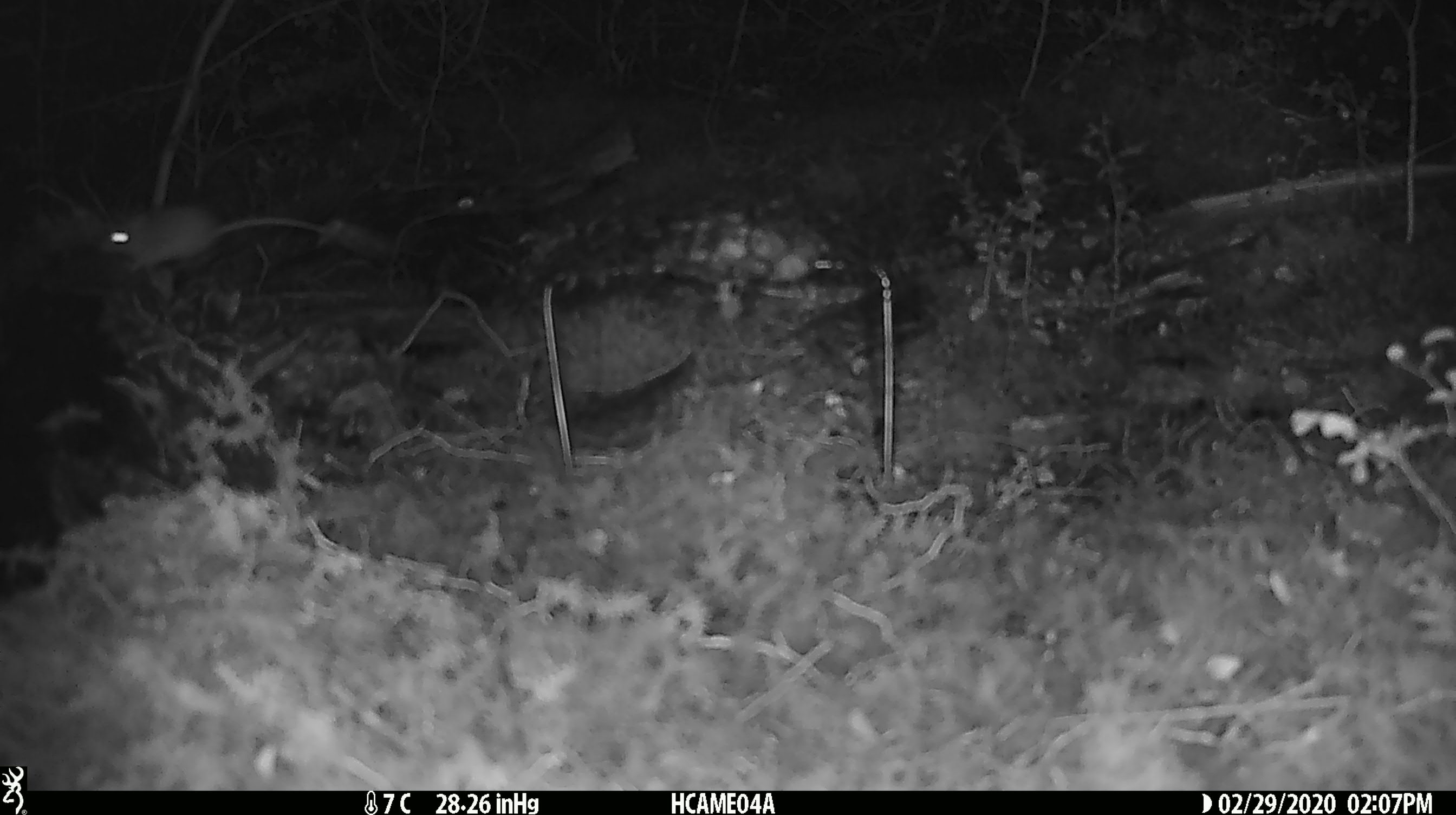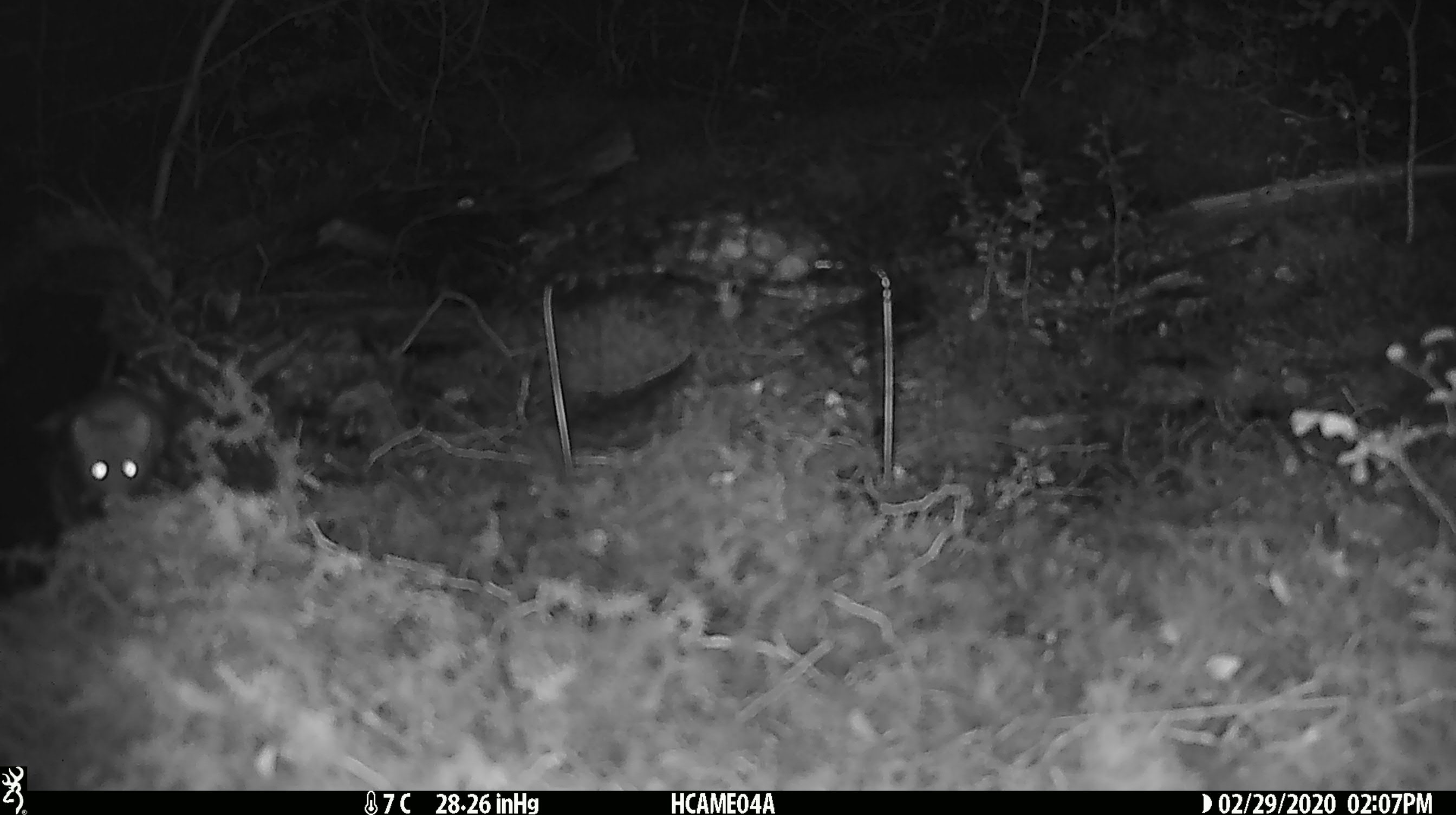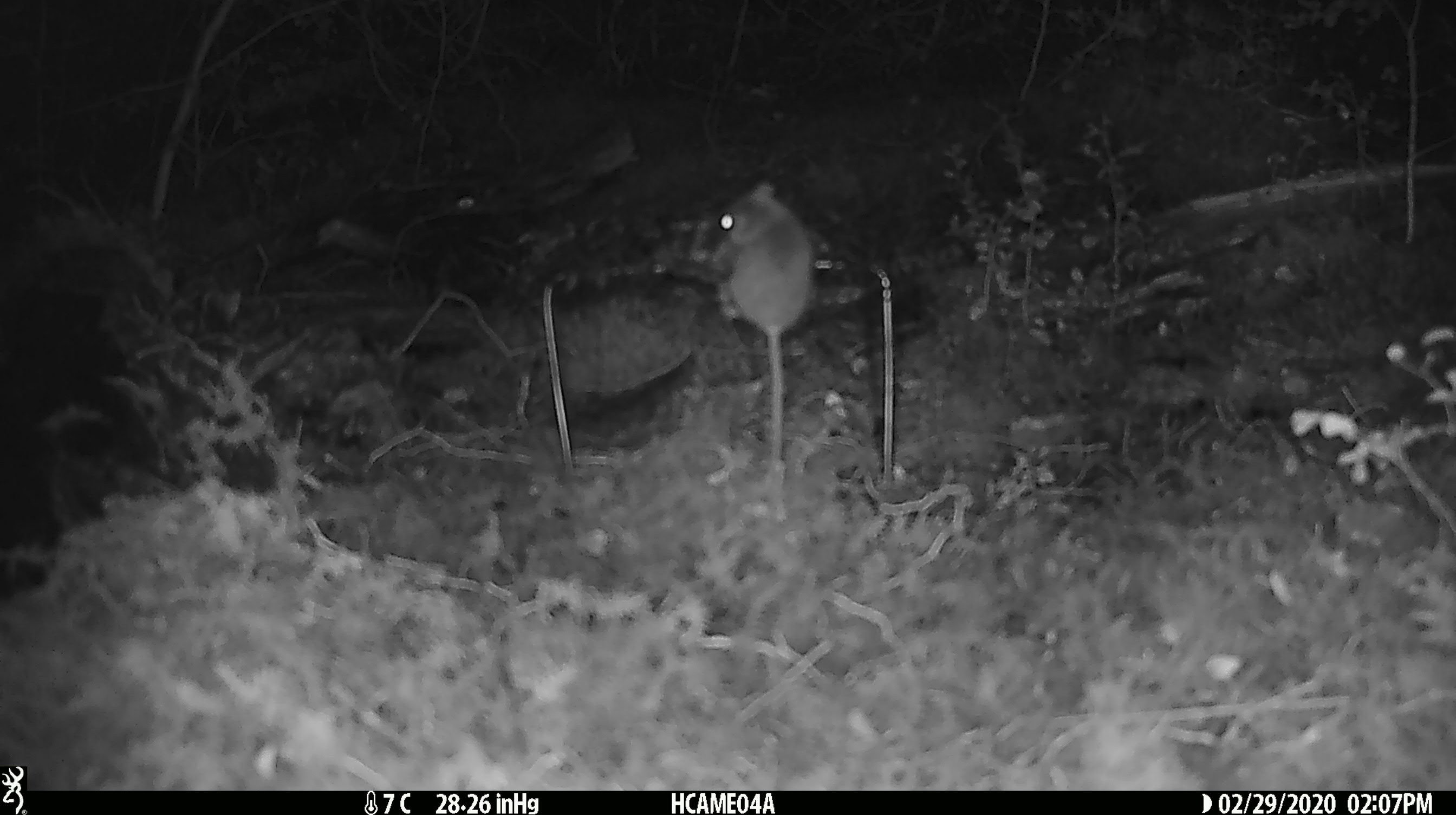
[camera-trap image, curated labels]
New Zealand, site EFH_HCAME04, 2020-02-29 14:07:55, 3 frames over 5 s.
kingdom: Animalia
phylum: Chordata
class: Mammalia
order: Rodentia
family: Muridae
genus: Mus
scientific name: Mus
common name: mouse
Mouse (Mus).